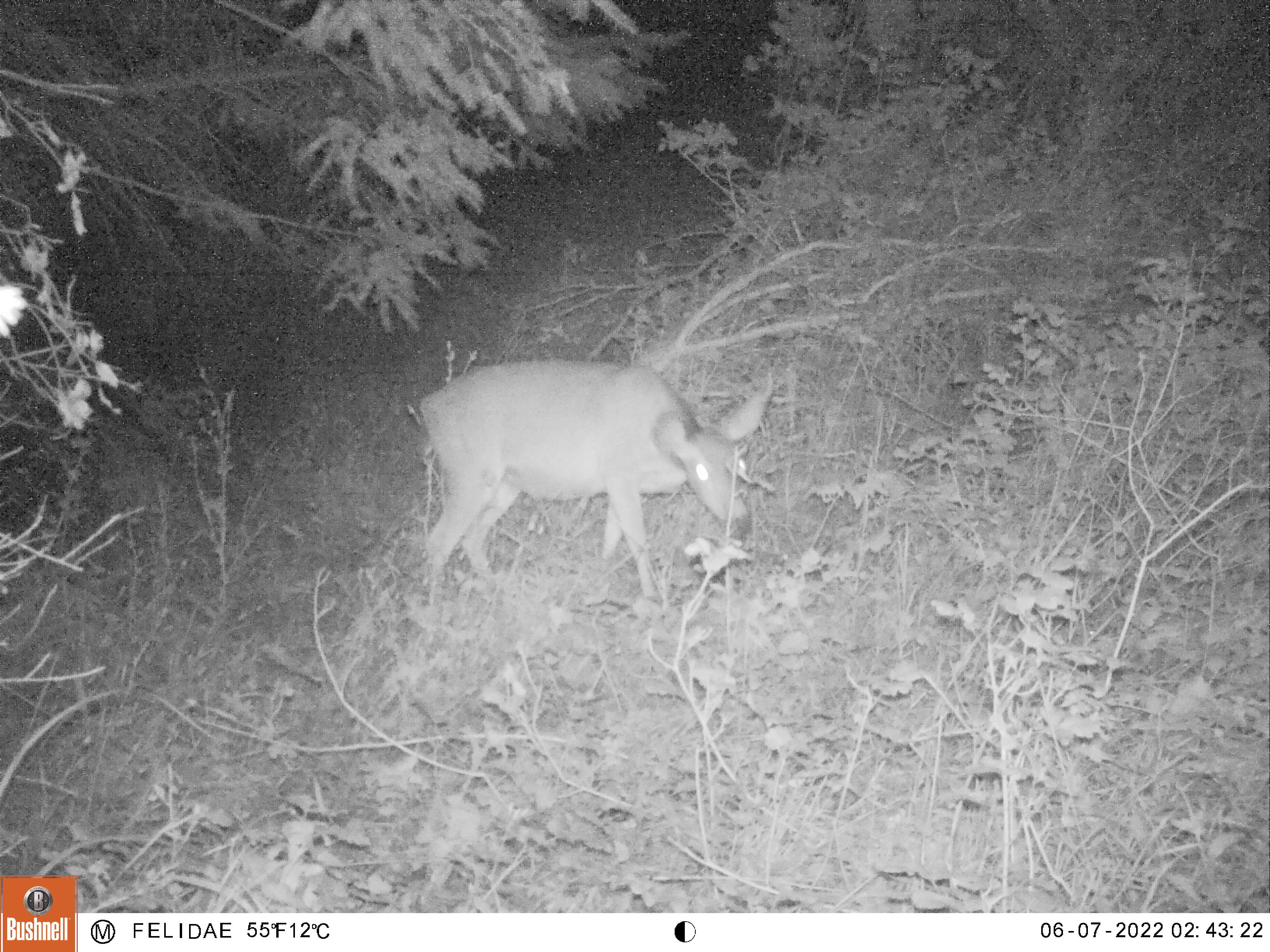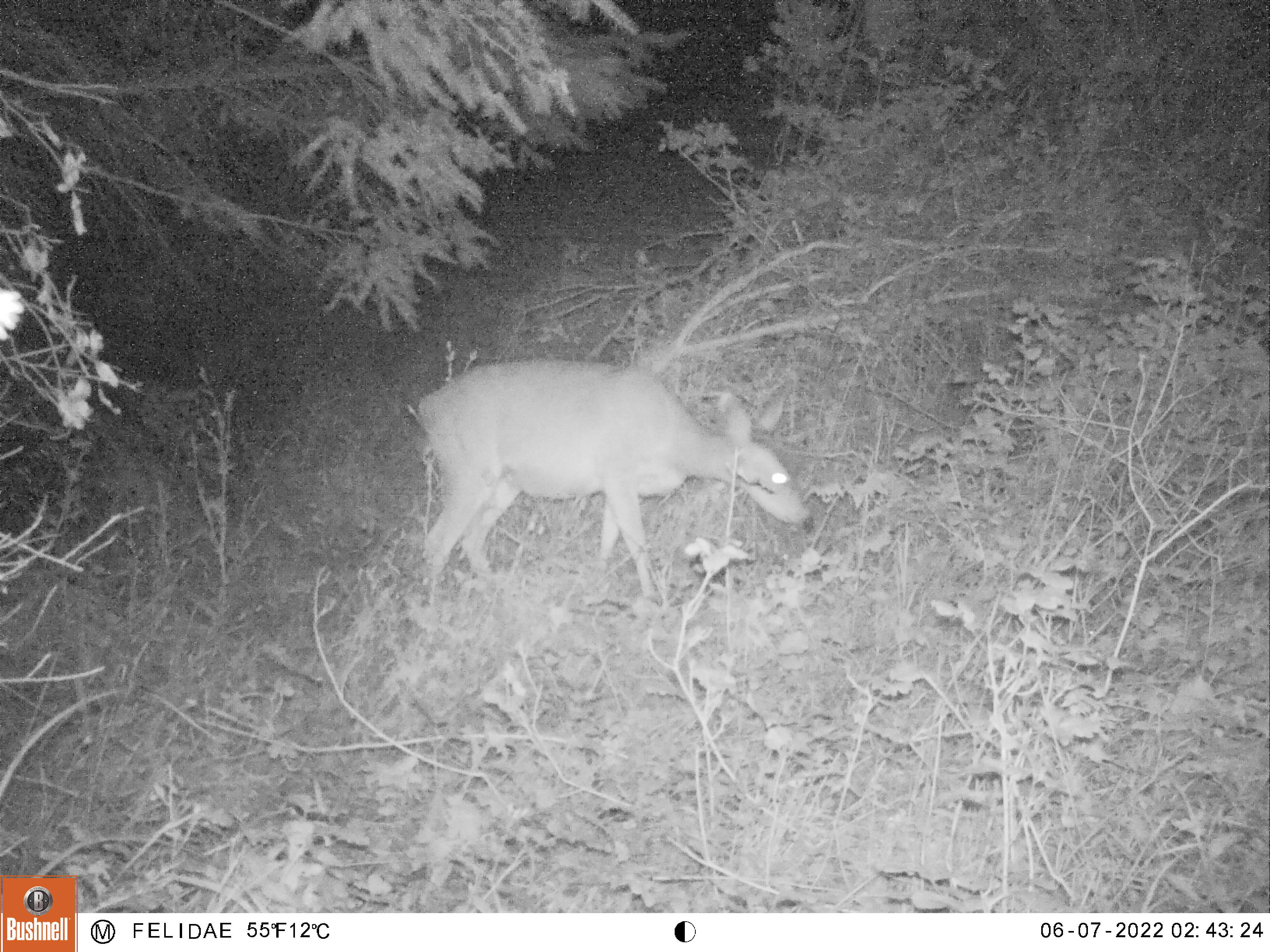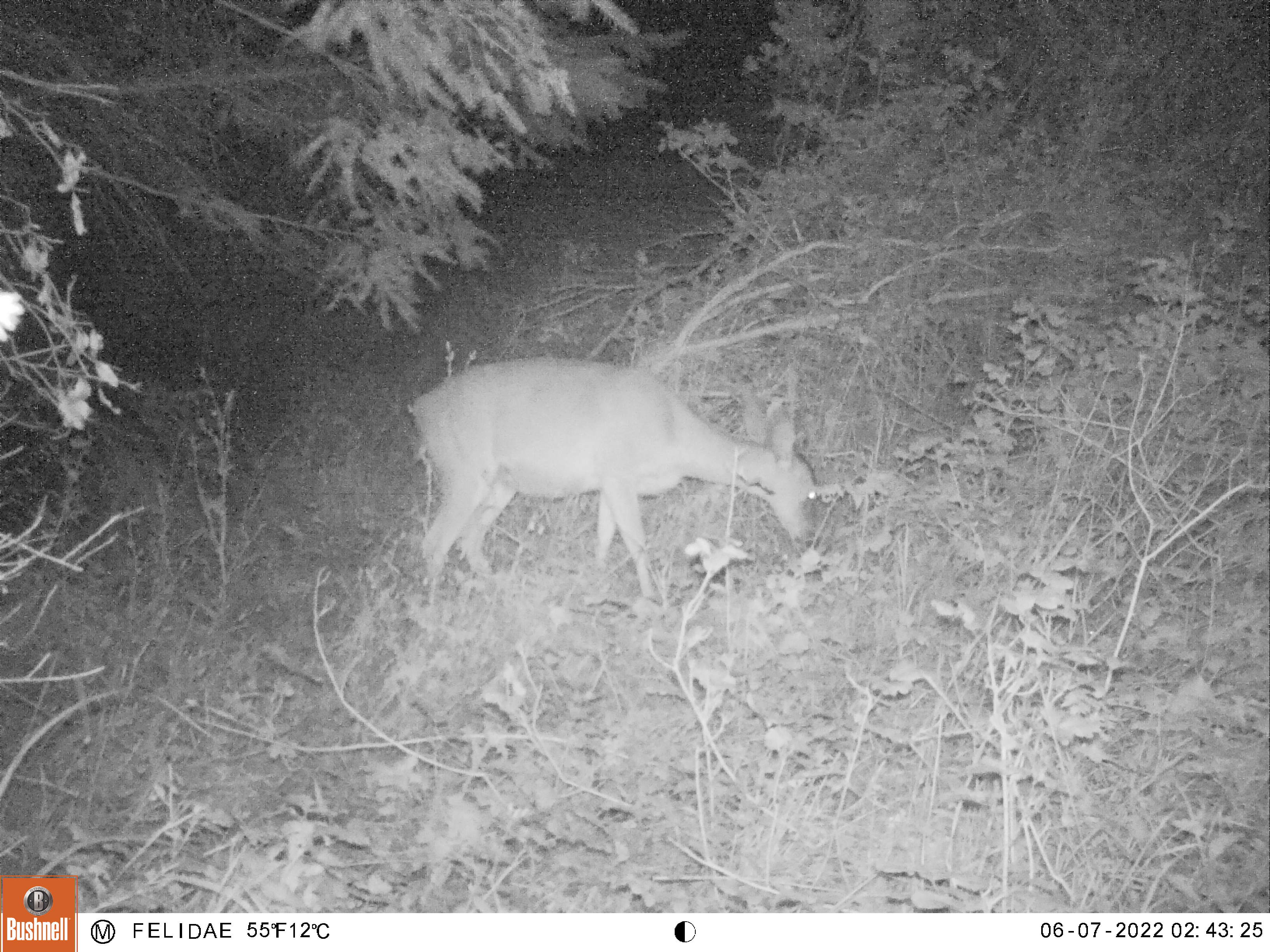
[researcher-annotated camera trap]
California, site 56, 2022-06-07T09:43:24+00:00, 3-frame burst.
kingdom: Animalia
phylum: Chordata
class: Mammalia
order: Artiodactyla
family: Cervidae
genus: Odocoileus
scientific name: Odocoileus hemionus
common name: mule deer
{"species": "mule deer (Odocoileus hemionus)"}